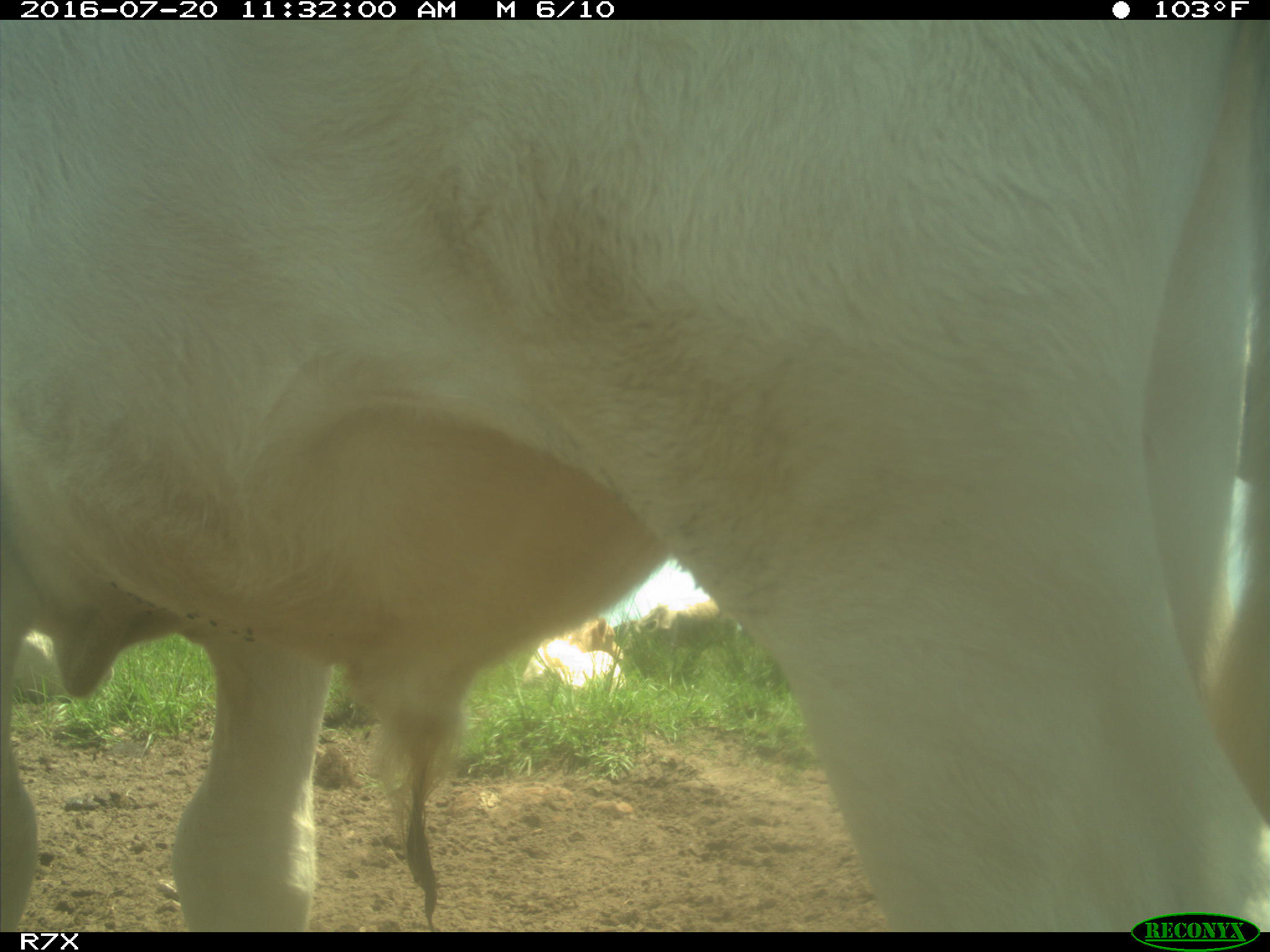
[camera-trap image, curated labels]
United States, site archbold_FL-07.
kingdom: Animalia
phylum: Chordata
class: Mammalia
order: Artiodactyla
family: Bovidae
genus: Bos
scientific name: Bos taurus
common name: domestic cow